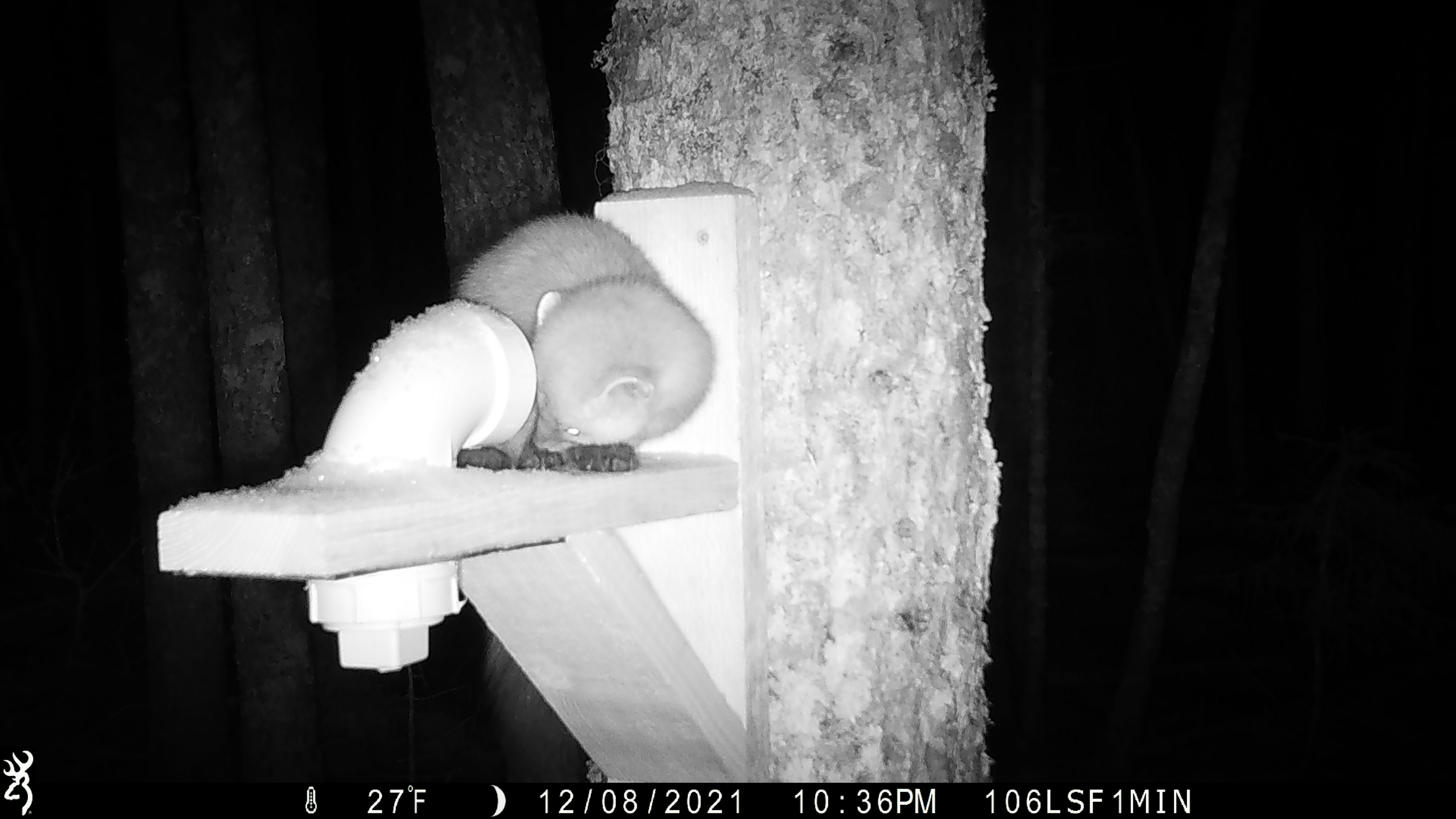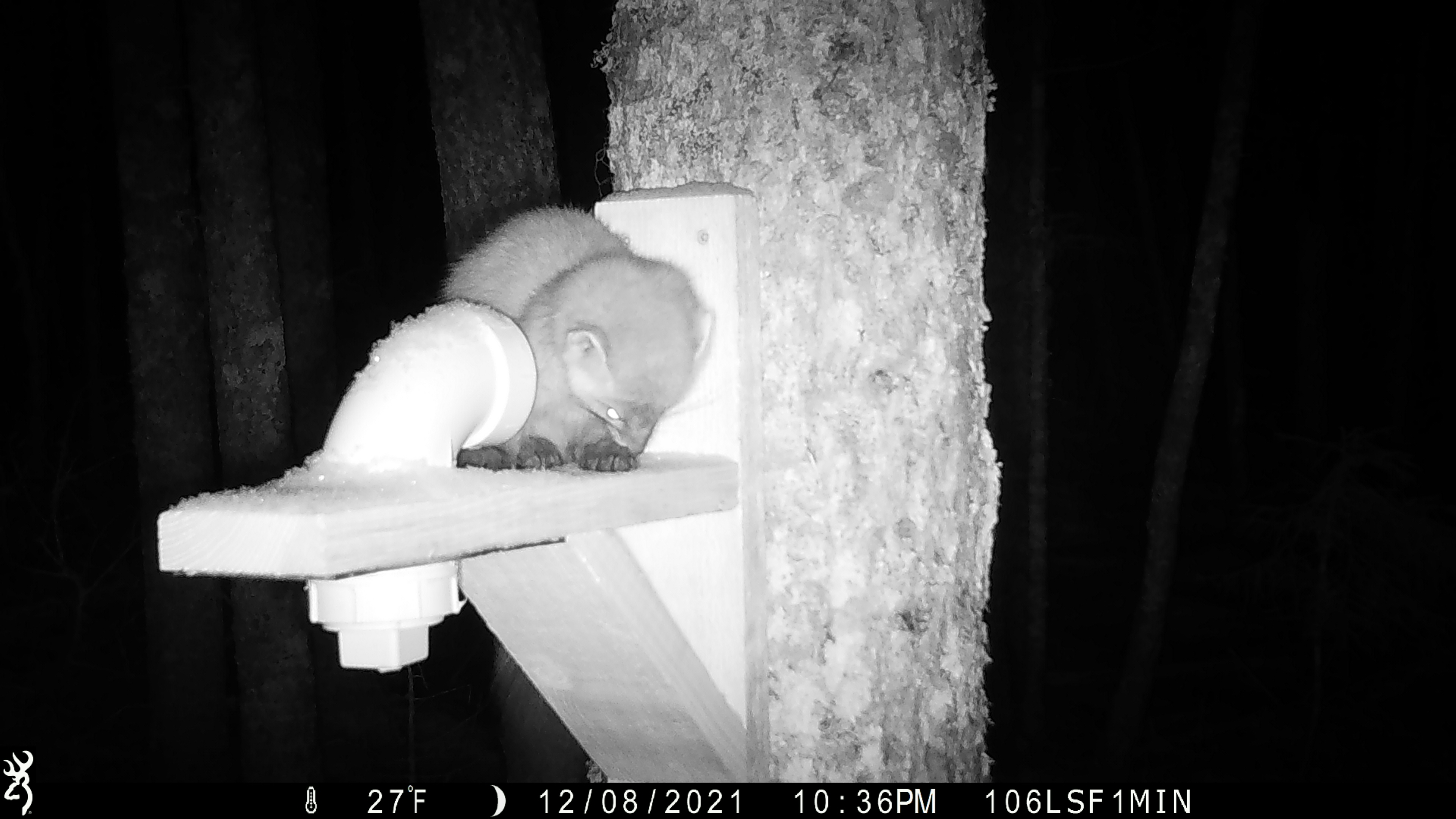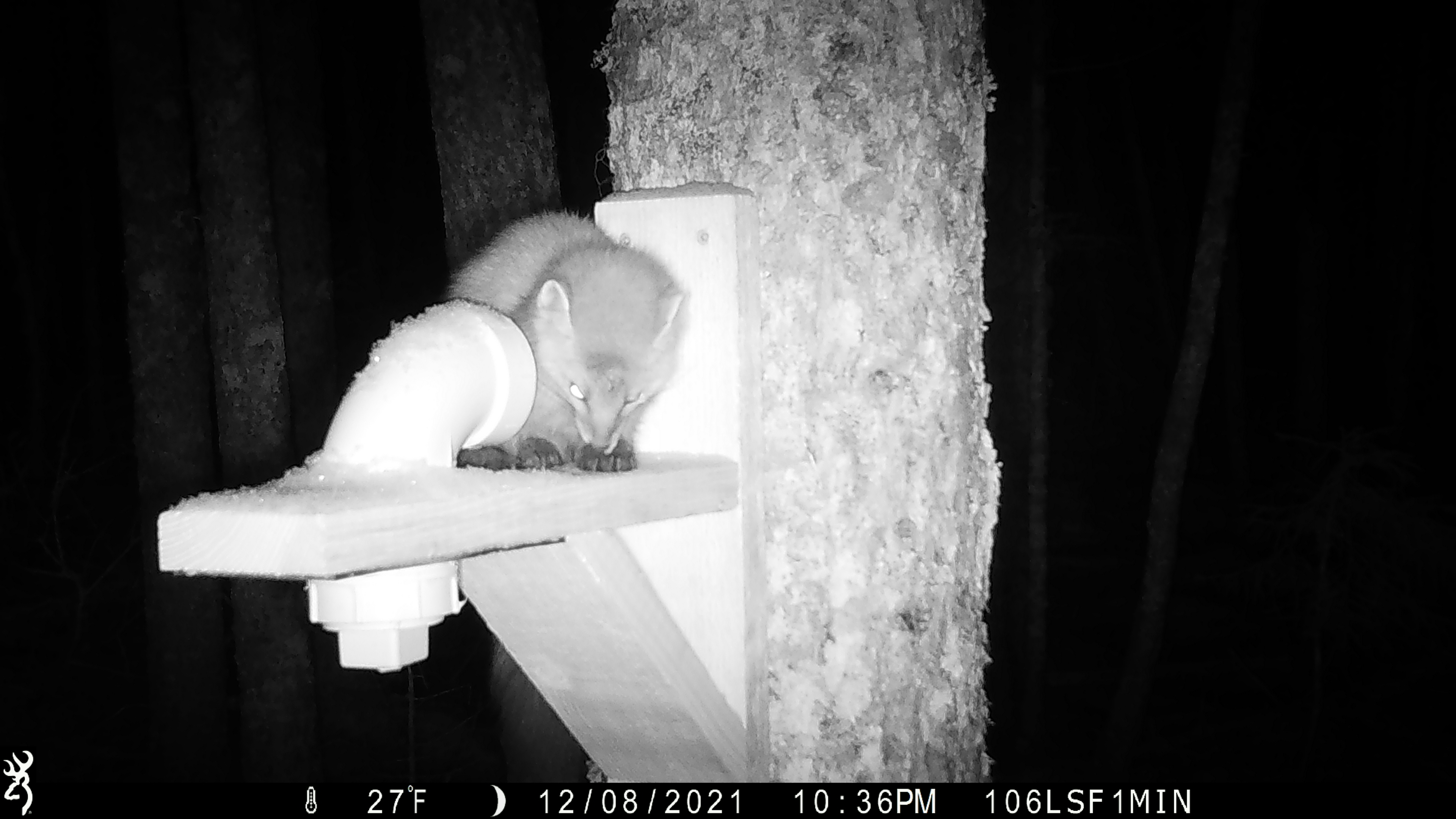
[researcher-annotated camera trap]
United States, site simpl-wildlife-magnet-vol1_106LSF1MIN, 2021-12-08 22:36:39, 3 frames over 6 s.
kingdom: Animalia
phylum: Chordata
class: Mammalia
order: Carnivora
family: Mustelidae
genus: Martes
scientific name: Martes americana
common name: american marten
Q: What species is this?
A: American marten (Martes americana).